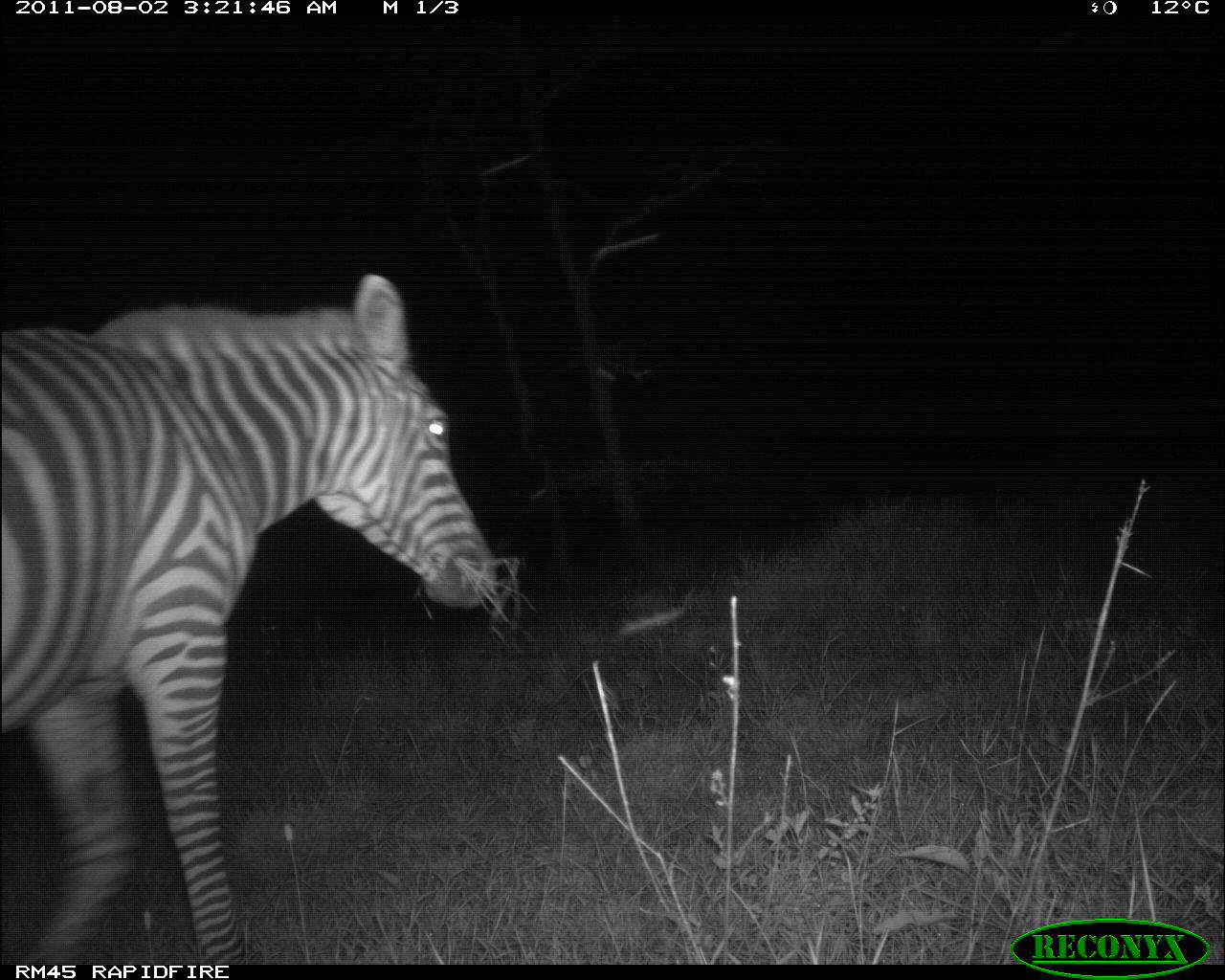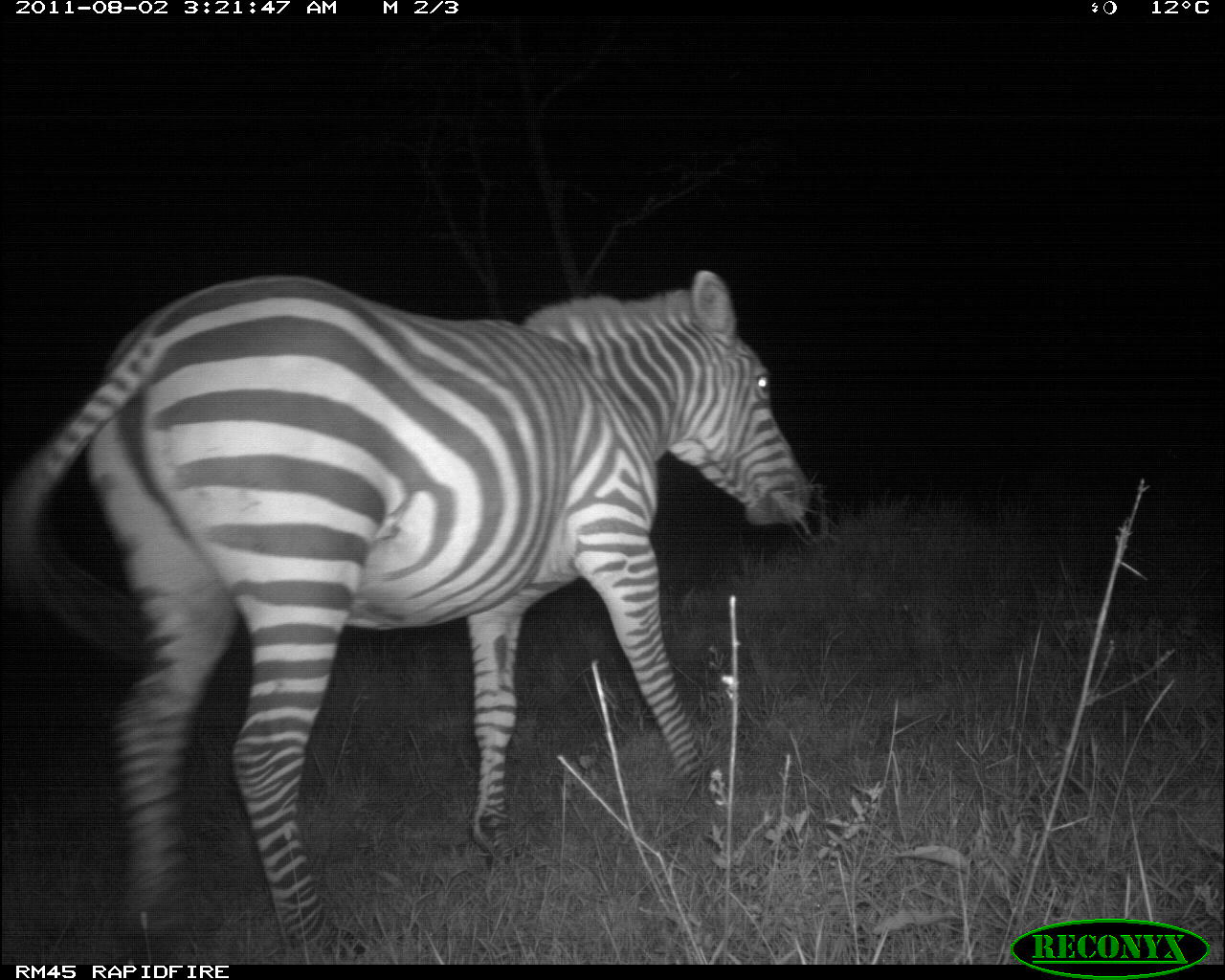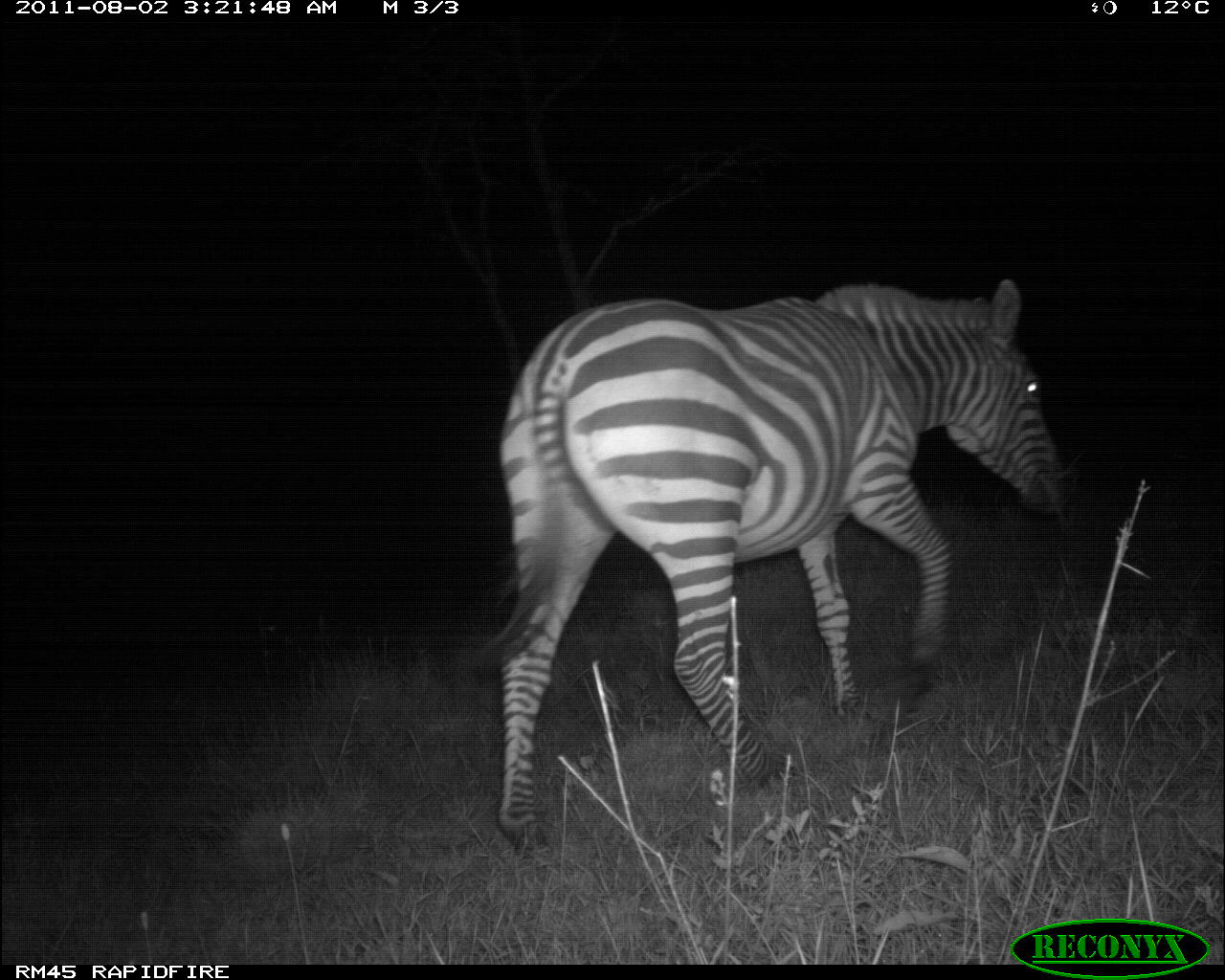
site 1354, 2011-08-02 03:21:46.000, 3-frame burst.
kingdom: Animalia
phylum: Chordata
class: Mammalia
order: Perissodactyla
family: Equidae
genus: Equus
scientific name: Equus quagga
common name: plains zebra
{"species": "Equus quagga (plains zebra)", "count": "1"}